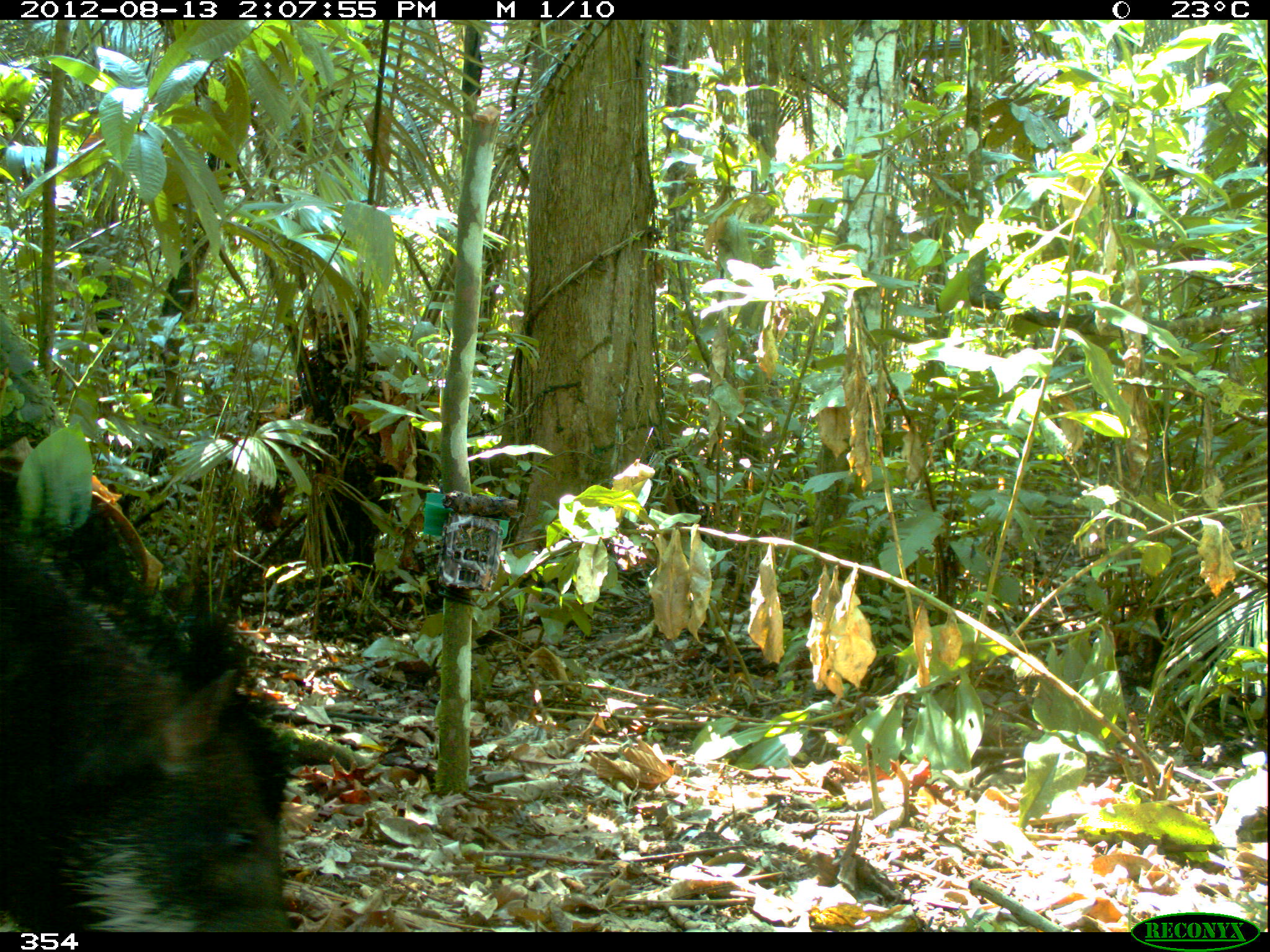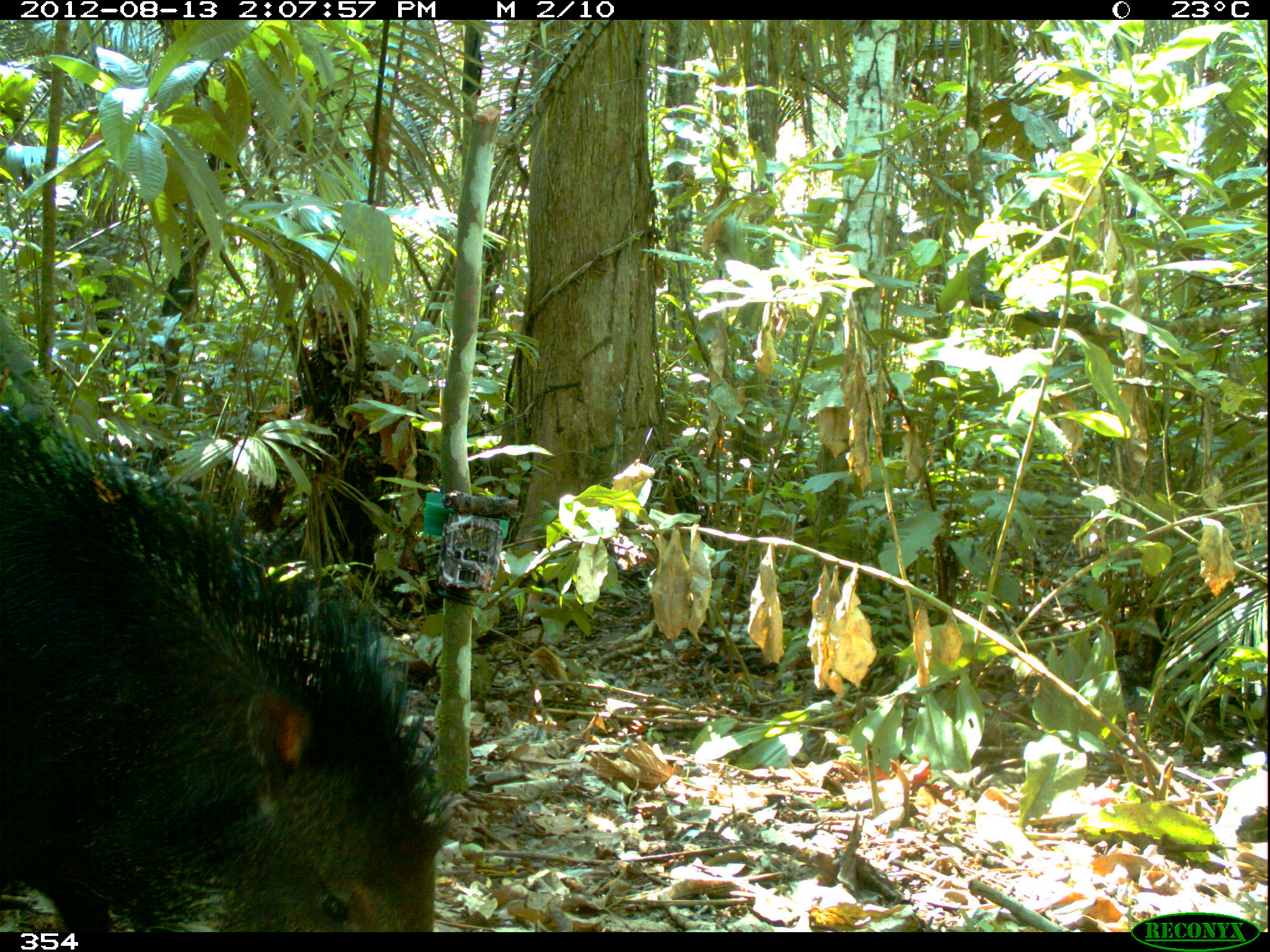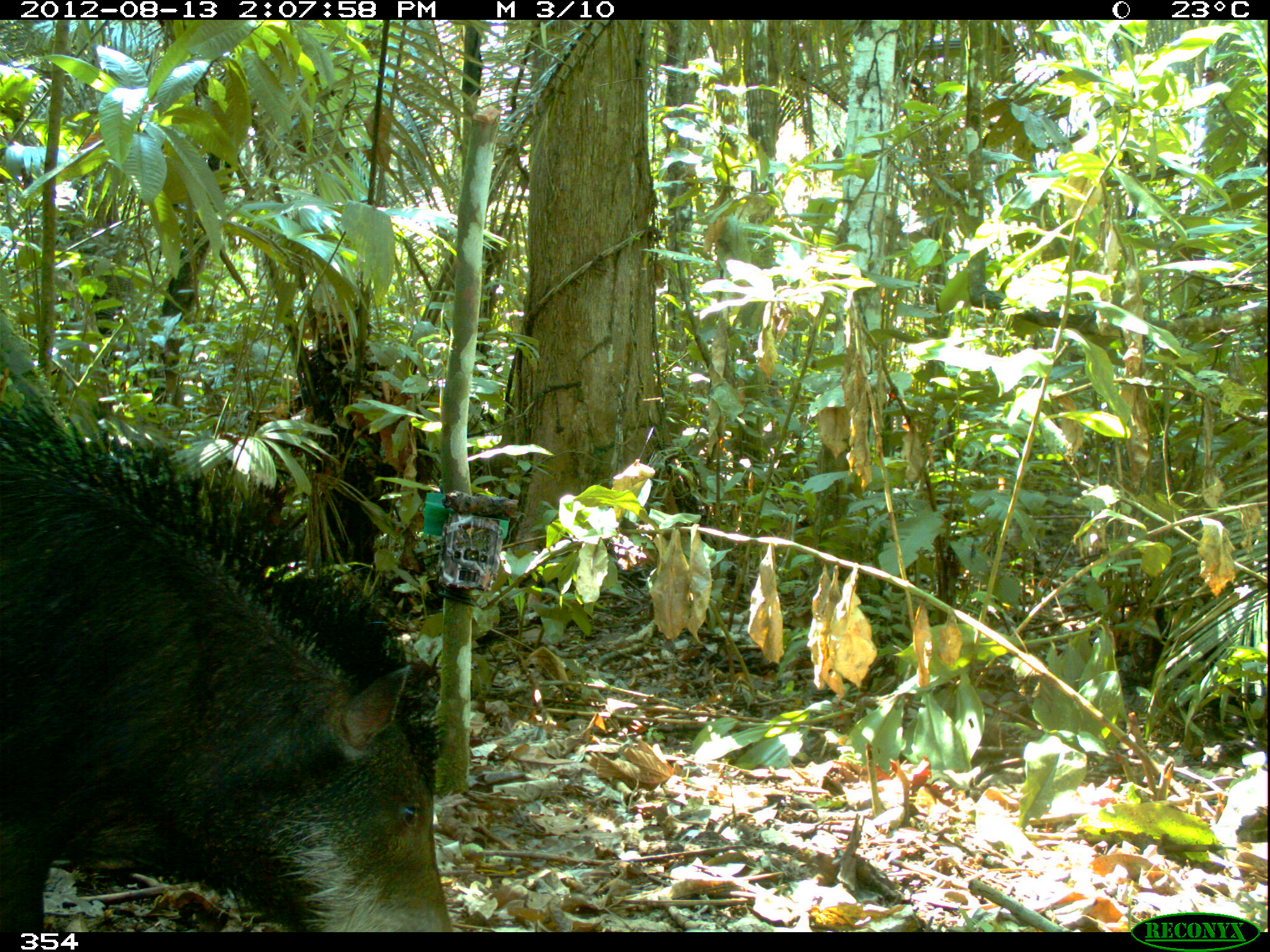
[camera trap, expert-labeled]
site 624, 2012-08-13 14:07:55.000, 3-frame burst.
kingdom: Animalia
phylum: Chordata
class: Mammalia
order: Artiodactyla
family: Tayassuidae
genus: Tayassu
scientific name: Tayassu pecari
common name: white-lipped peccary